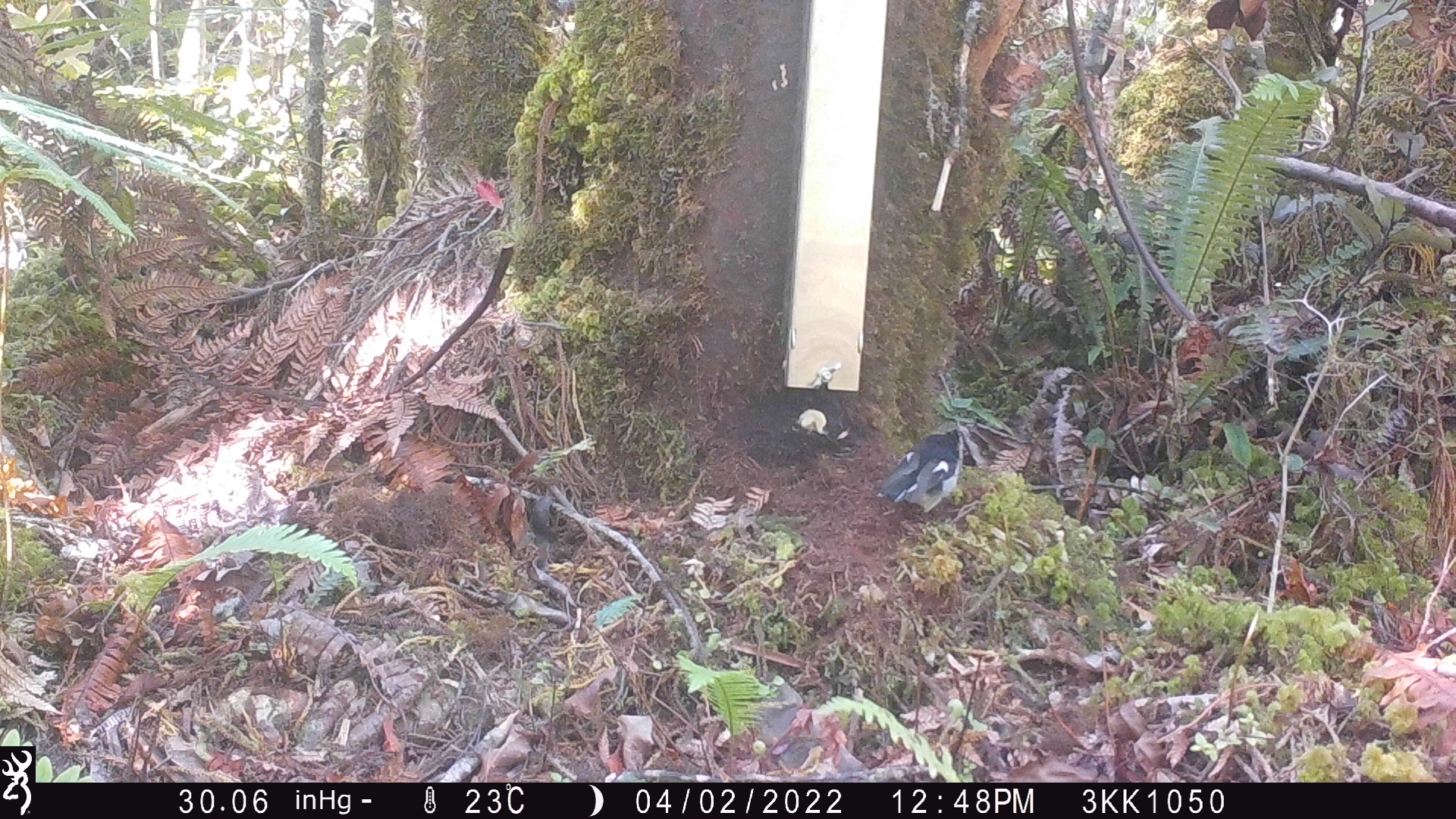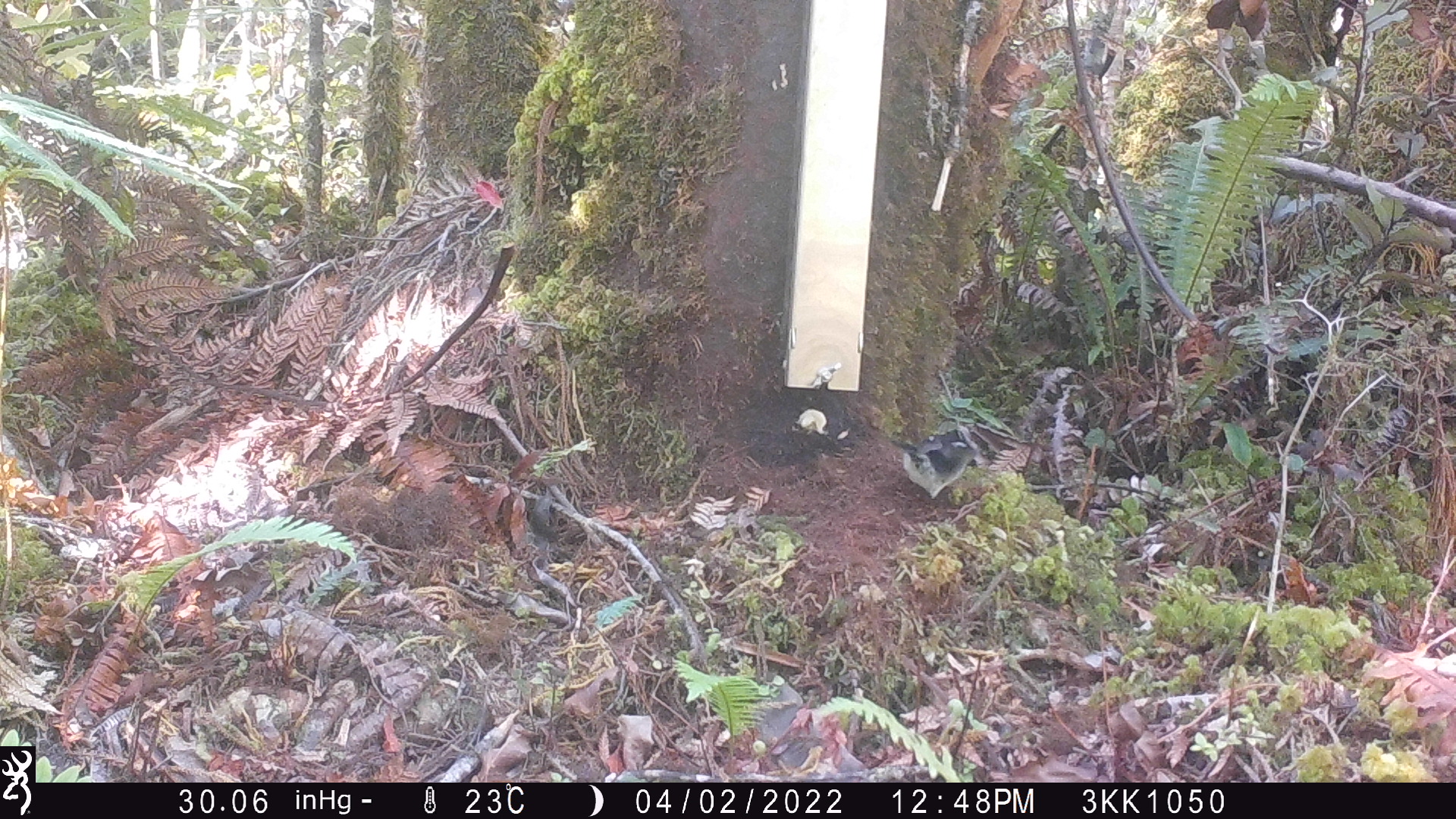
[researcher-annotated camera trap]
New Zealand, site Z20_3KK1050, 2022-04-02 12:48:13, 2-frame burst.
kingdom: Animalia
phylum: Chordata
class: Aves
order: Passeriformes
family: Petroicidae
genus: Petroica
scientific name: Petroica macrocephala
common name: tomtit